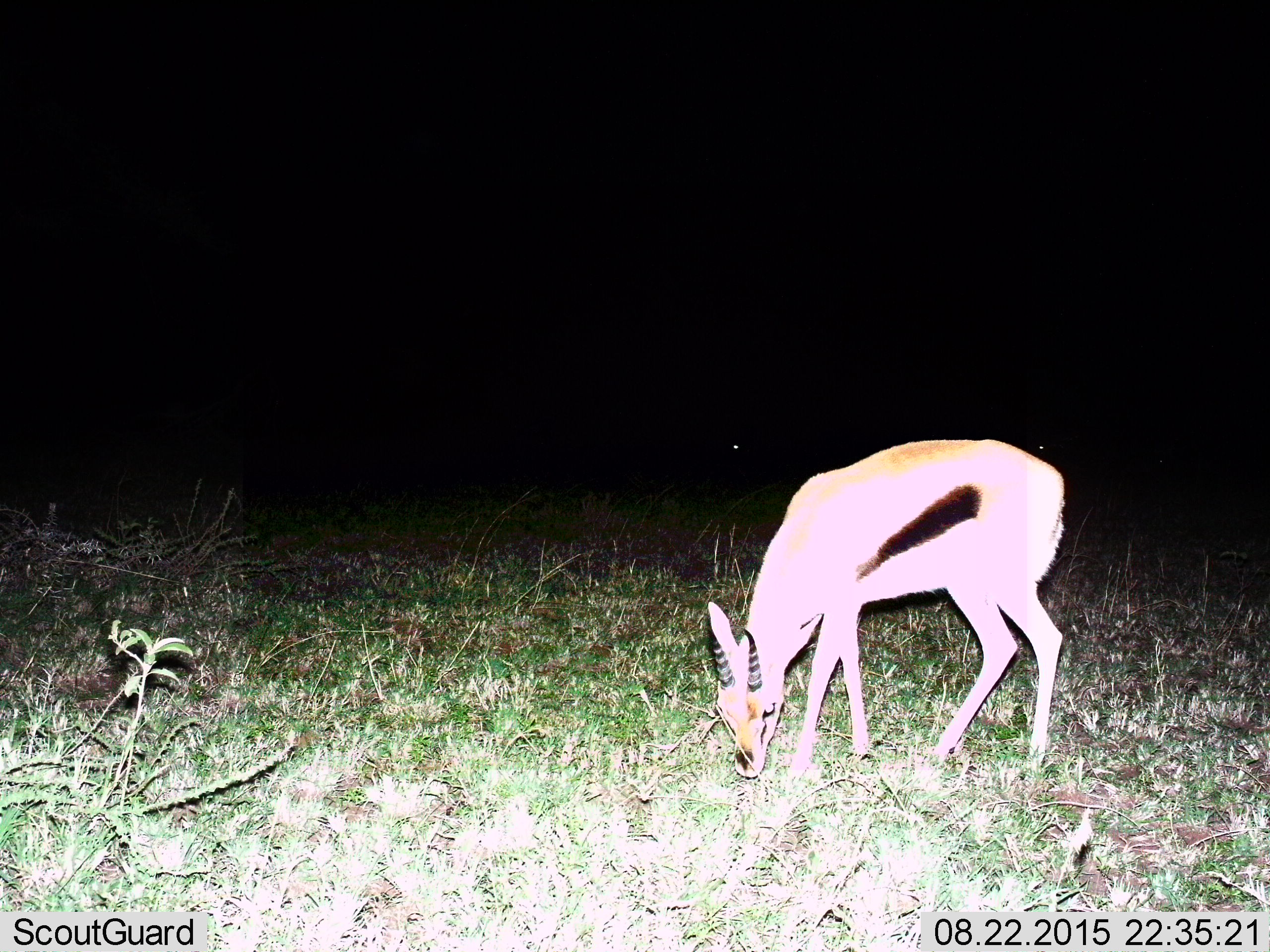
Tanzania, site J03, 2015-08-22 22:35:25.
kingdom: Animalia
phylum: Chordata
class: Mammalia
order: Artiodactyla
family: Bovidae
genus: Eudorcas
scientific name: Eudorcas thomsonii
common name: thomson's gazelle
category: gazellethomsons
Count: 1.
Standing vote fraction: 11%.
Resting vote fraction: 11%.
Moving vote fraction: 0%.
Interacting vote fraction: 0%.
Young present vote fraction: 0%.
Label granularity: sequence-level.